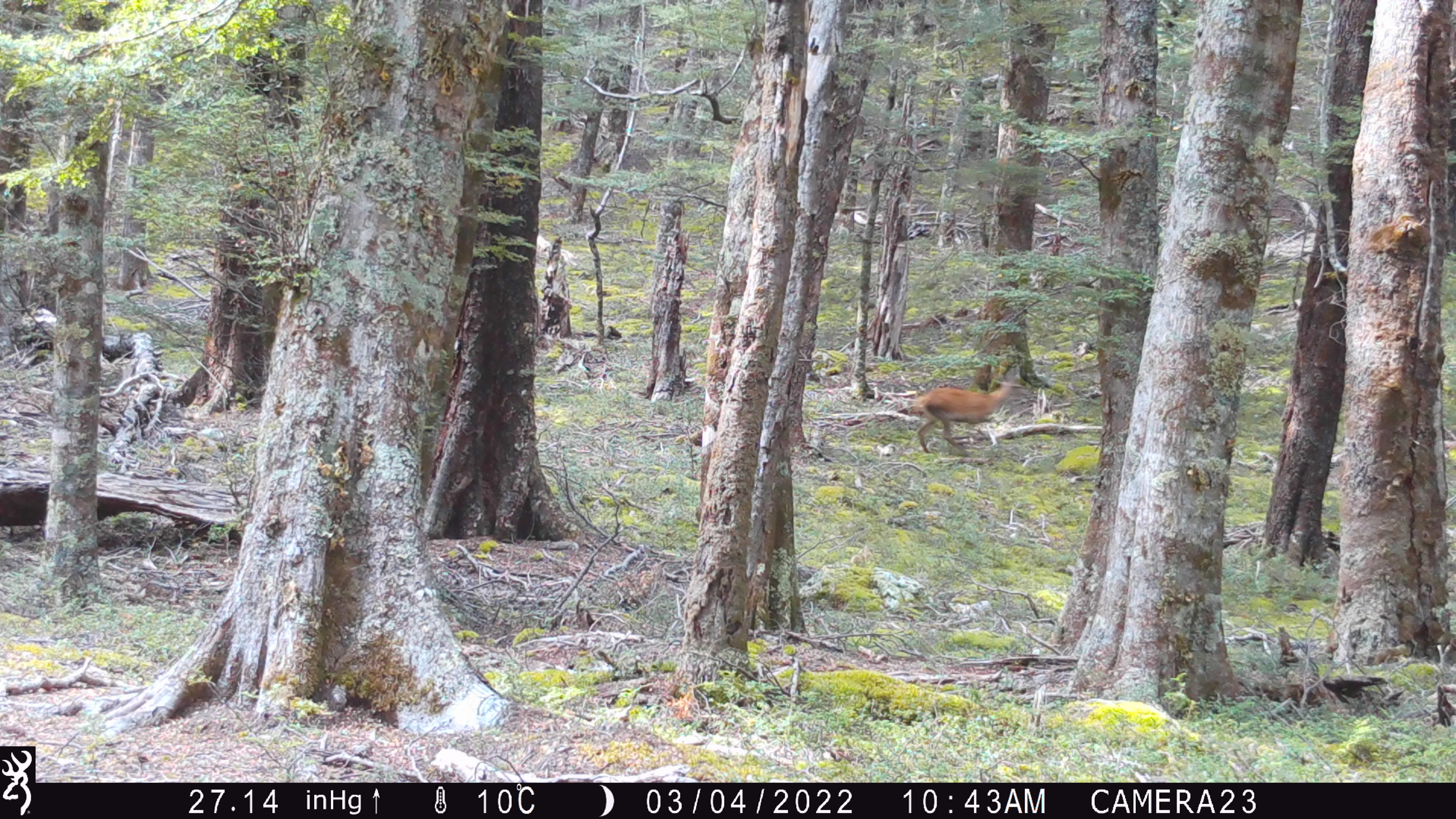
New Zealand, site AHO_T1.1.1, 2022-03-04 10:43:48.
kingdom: Animalia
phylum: Chordata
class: Mammalia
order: Artiodactyla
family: Cervidae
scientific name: Cervidae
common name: deer